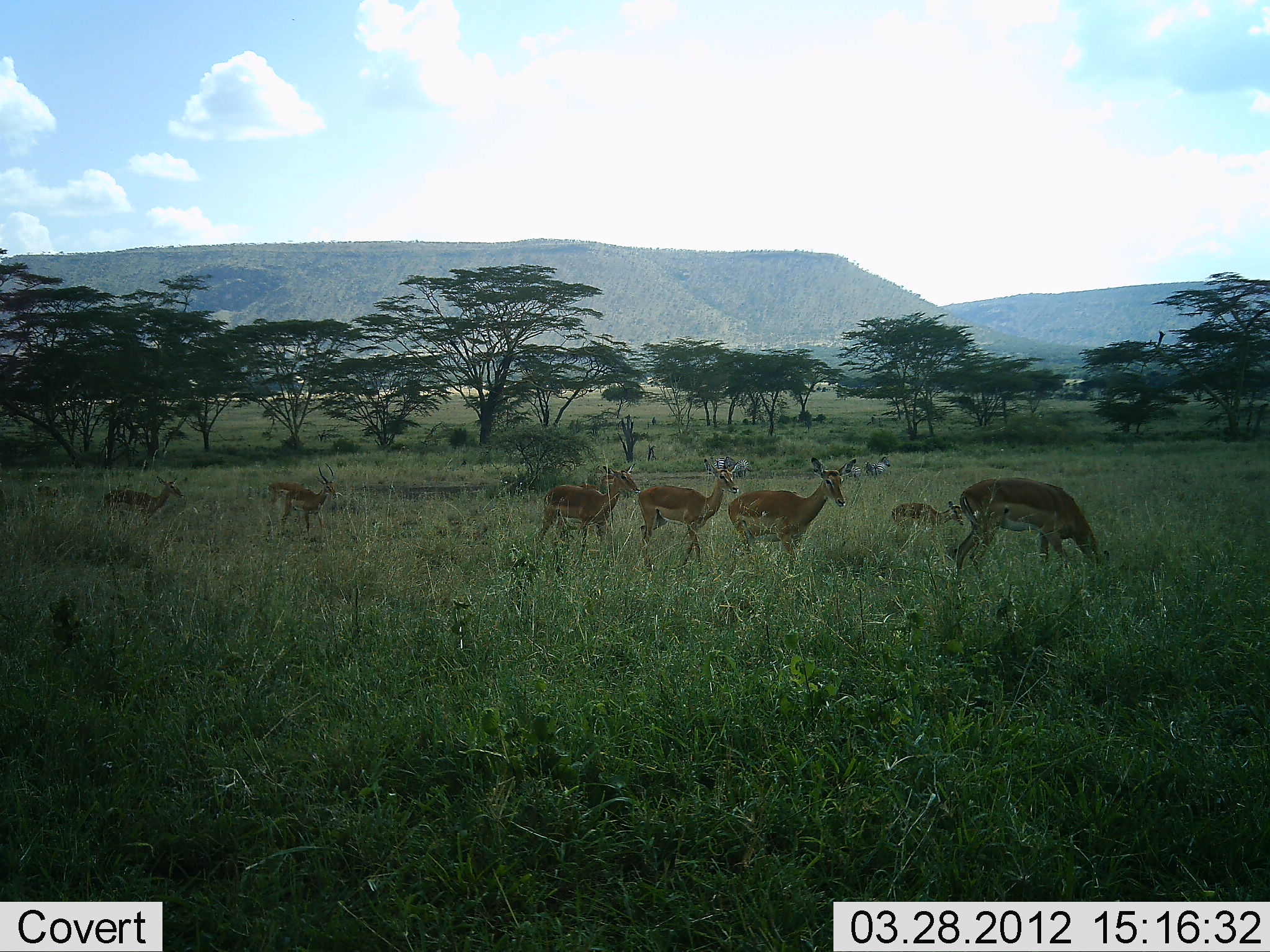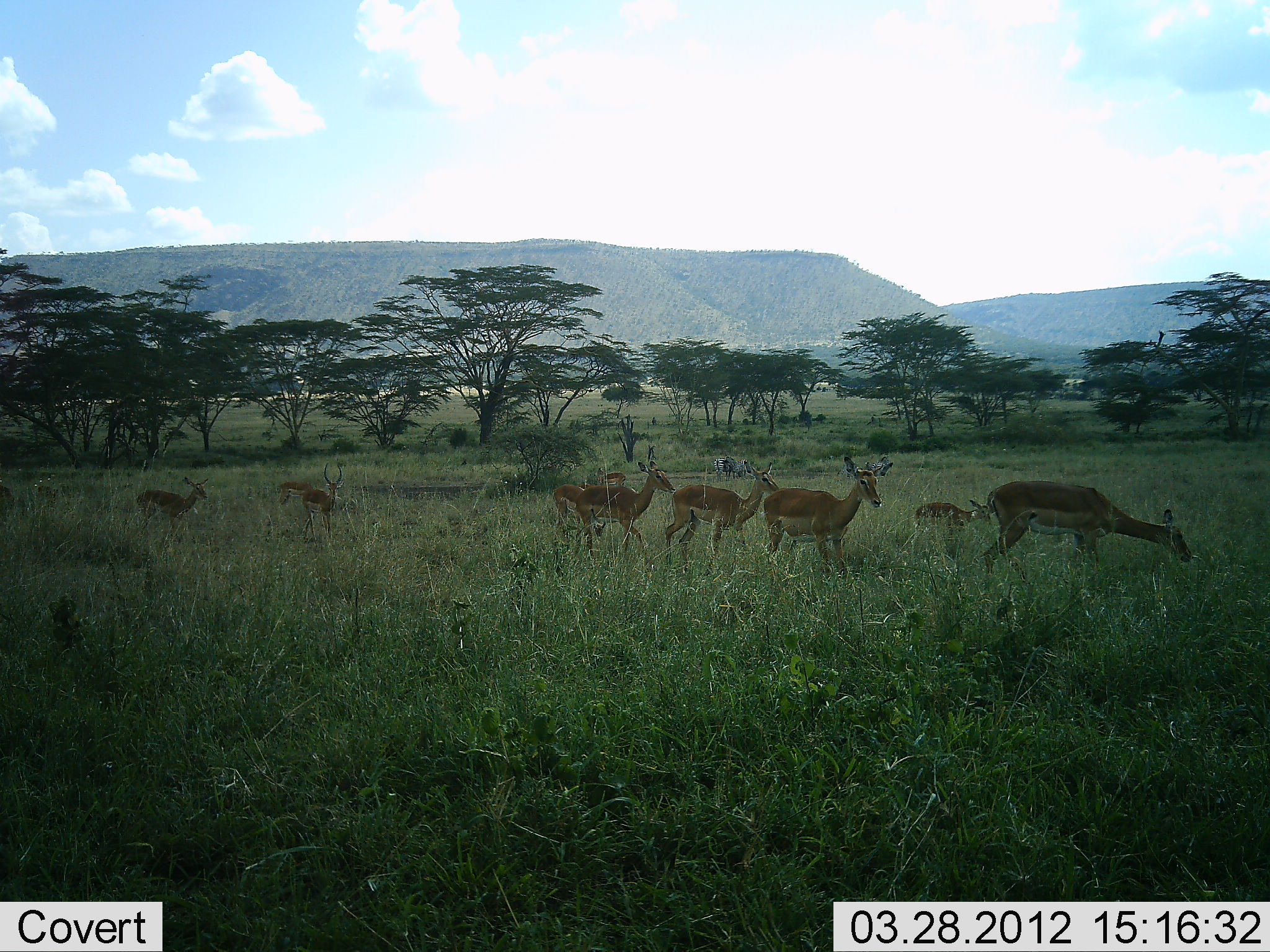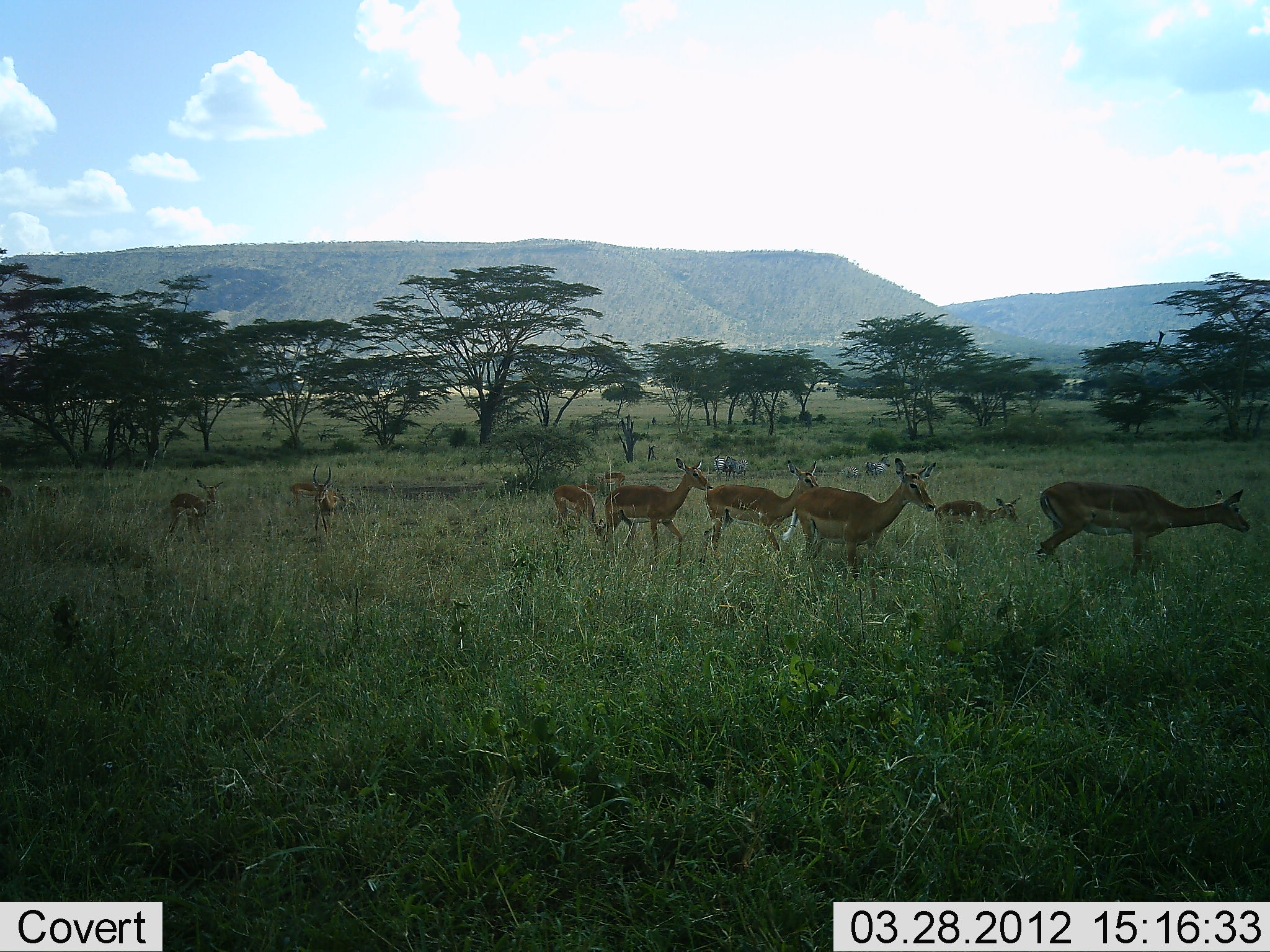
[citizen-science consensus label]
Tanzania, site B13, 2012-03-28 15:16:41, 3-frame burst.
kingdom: Animalia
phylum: Chordata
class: Mammalia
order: Artiodactyla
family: Bovidae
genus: Aepyceros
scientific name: Aepyceros melampus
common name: impala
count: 9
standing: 33%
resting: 0%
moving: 100%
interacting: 0%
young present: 50%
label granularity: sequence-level